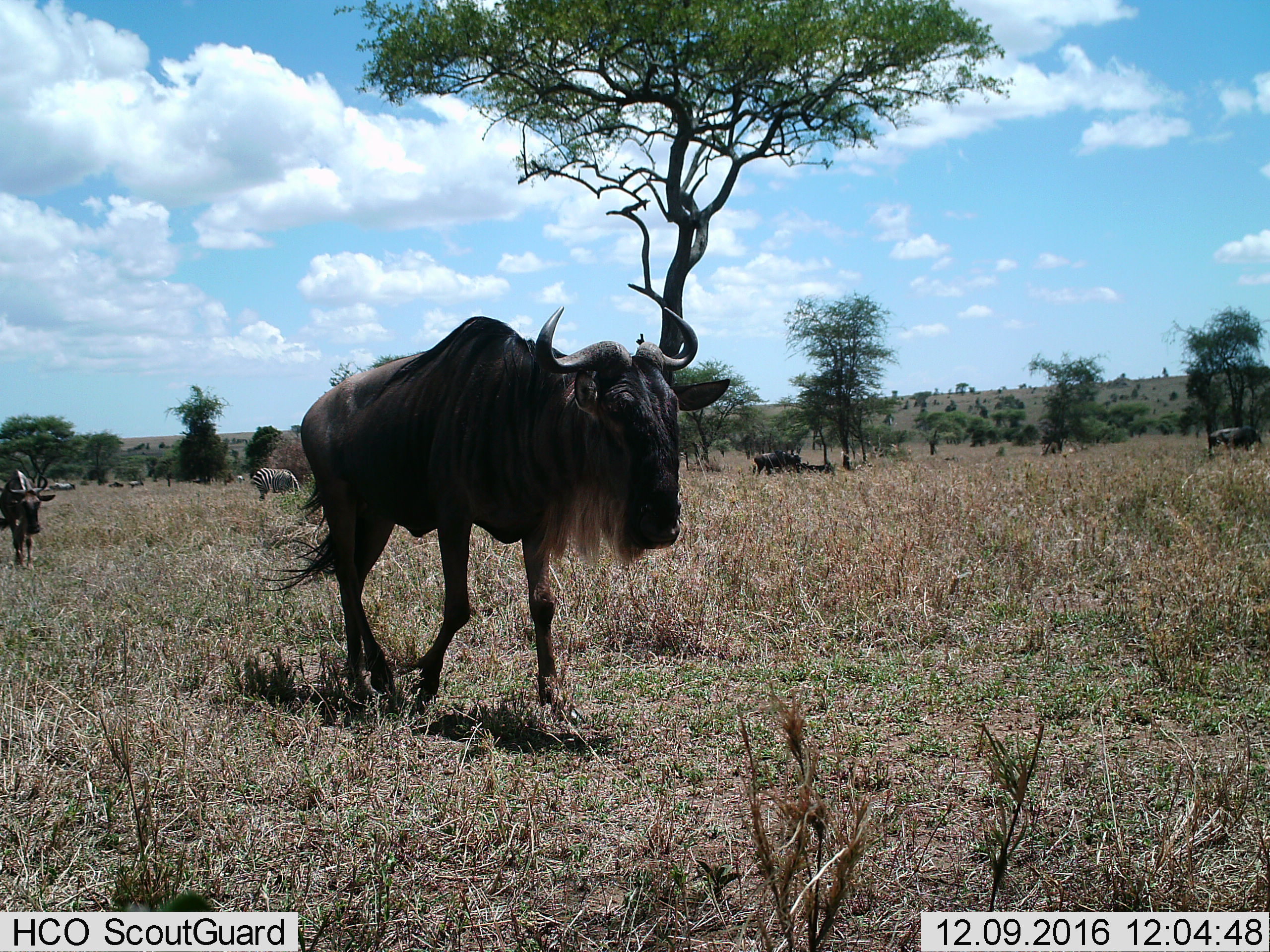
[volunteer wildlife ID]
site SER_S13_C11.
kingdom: Animalia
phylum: Chordata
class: Mammalia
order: Artiodactyla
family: Bovidae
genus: Connochaetes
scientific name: Connochaetes taurinus taurinus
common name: blue wildebeest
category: wildebeestblue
Wildebeestblue (blue wildebeest) (Connochaetes taurinus taurinus), count 5. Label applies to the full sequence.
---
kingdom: Animalia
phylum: Chordata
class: Mammalia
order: Perissodactyla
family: Equidae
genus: Equus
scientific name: Equus quagga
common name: plains zebra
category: zebraplains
Zebraplains (plains zebra) (Equus quagga), count 1. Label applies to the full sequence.